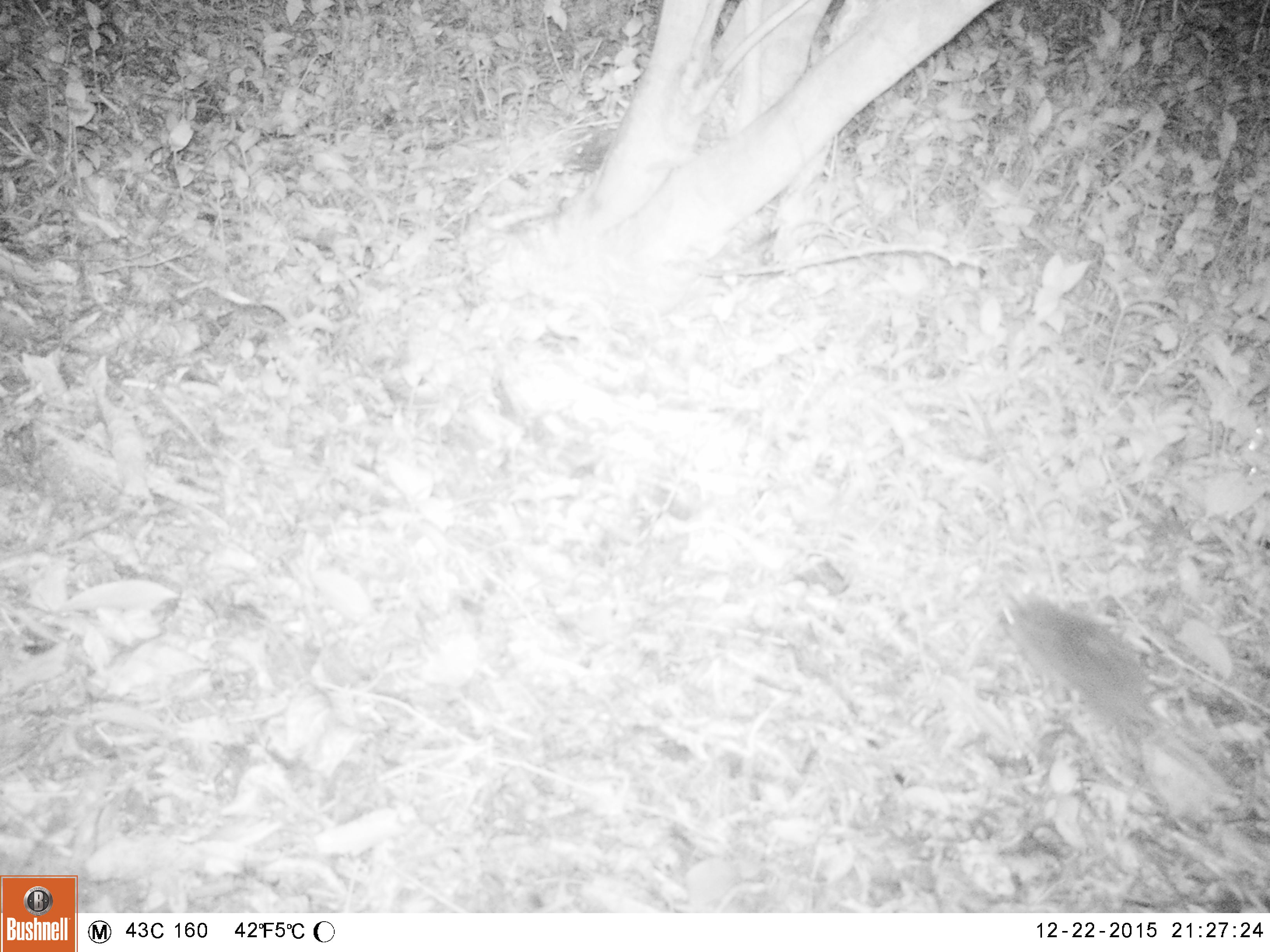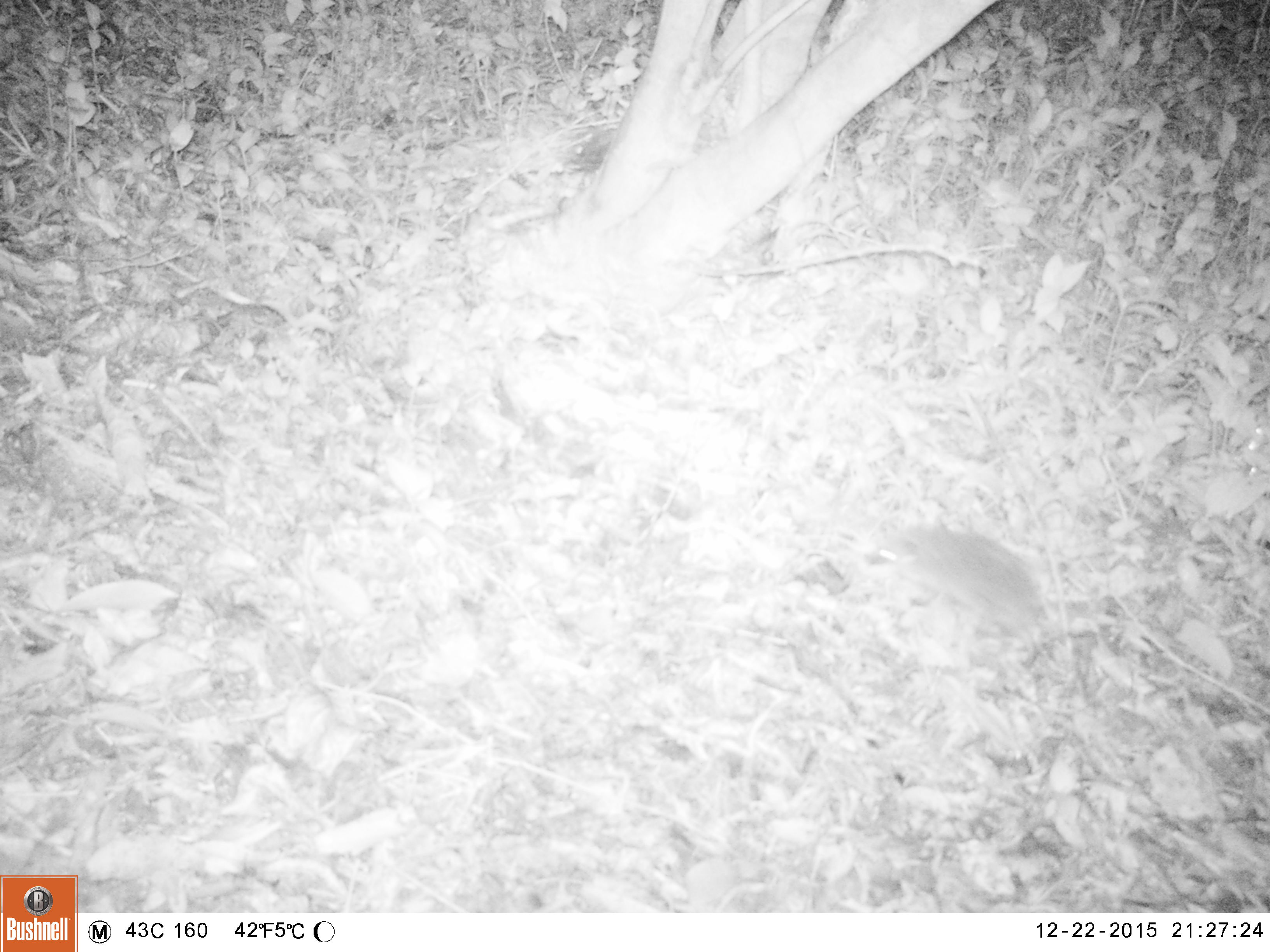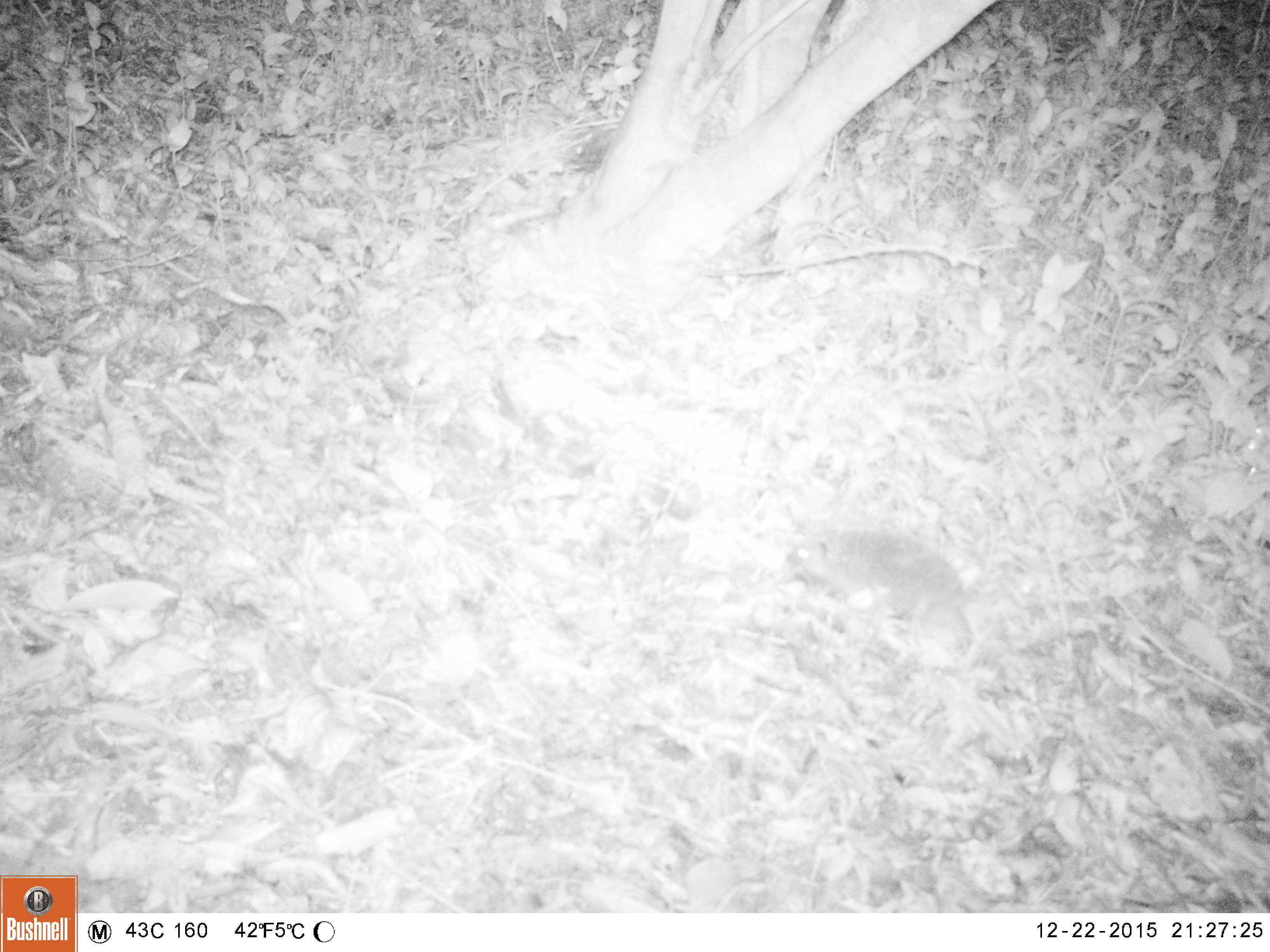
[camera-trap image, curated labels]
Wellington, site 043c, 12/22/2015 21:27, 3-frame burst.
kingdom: Animalia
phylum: Chordata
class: Mammalia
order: Eulipotyphla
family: Erinaceidae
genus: Erinaceus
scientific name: Erinaceus europaeus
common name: hedgehog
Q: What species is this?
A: Hedgehog (Erinaceus europaeus).